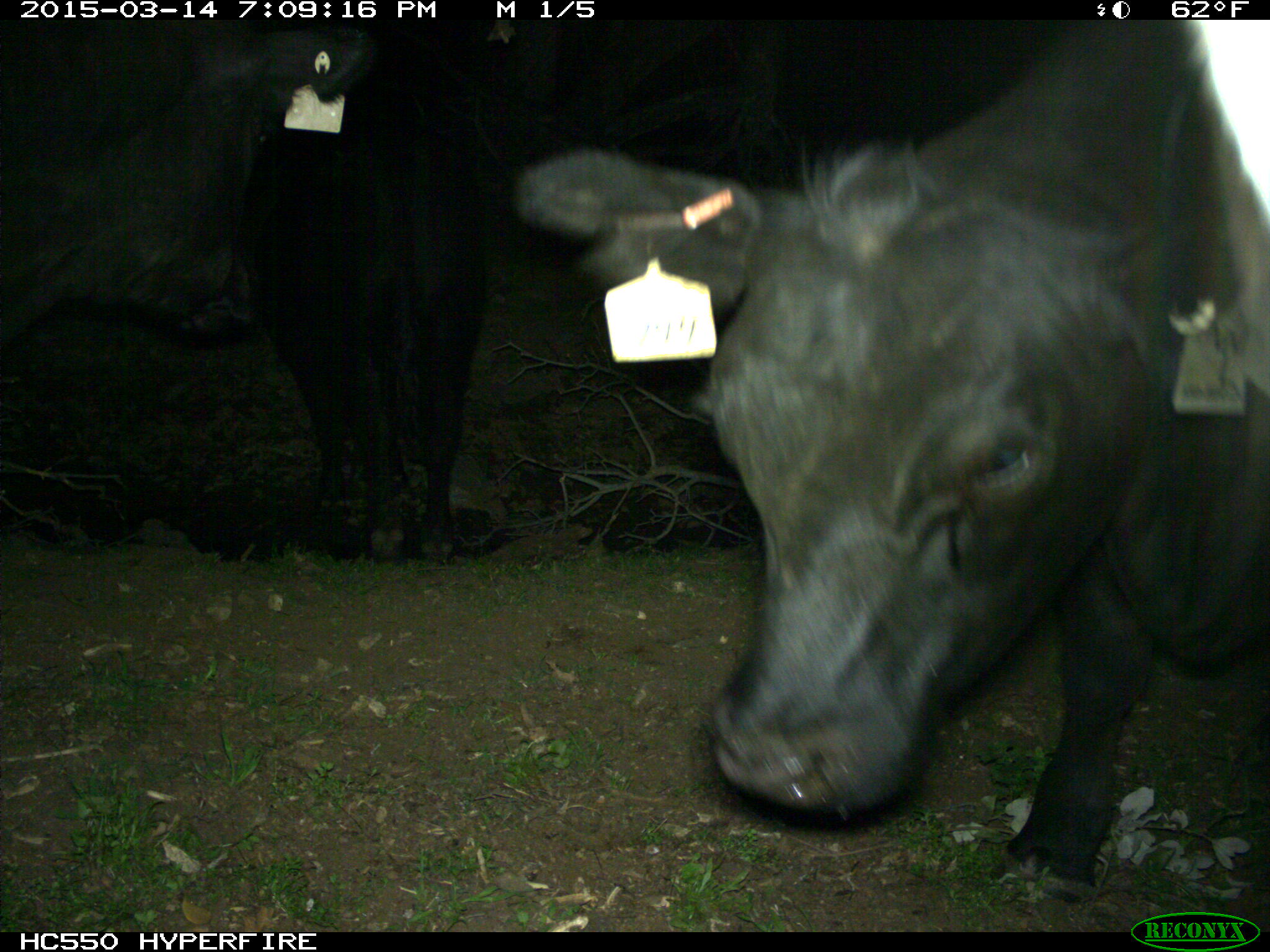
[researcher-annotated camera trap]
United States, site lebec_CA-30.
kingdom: Animalia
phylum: Chordata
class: Mammalia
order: Artiodactyla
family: Bovidae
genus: Bos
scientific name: Bos taurus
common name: domestic cow